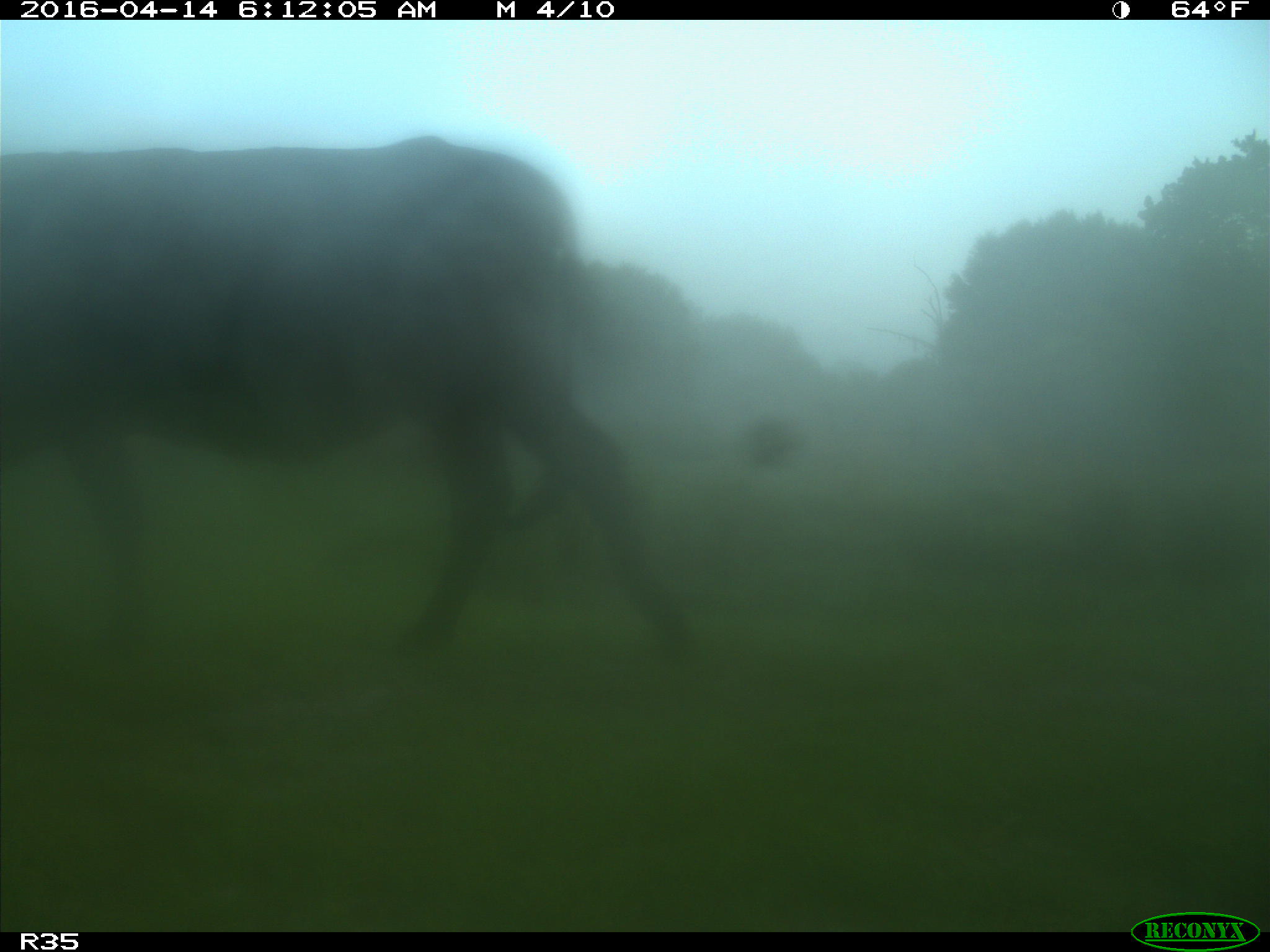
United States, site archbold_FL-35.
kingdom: Animalia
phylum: Chordata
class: Mammalia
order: Artiodactyla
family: Bovidae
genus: Bos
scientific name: Bos taurus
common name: domestic cow